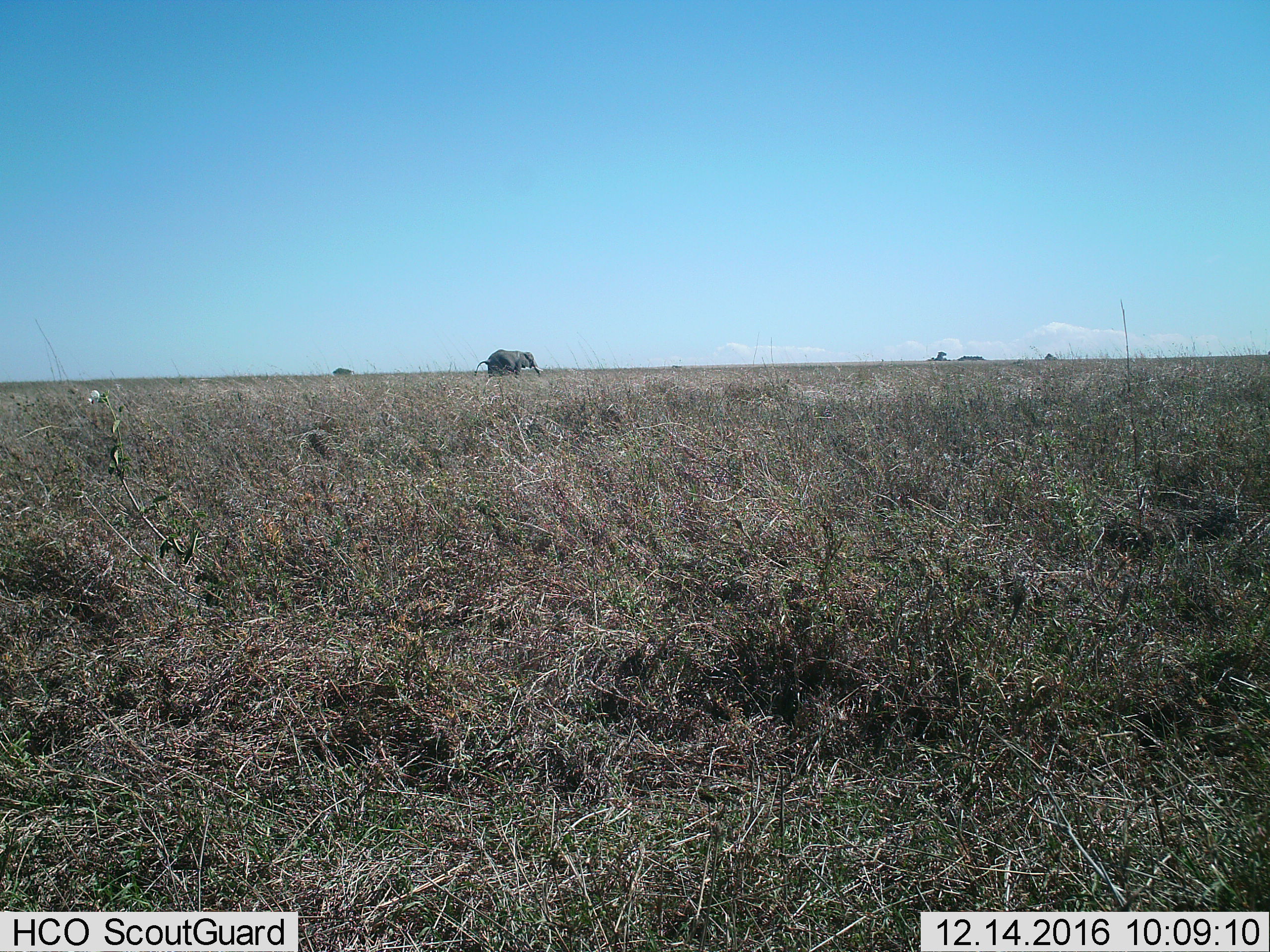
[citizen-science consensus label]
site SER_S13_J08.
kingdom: Animalia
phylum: Chordata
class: Mammalia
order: Proboscidea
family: Elephantidae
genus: Loxodonta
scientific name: Loxodonta africana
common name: african bush elephant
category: elephant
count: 1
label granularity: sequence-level